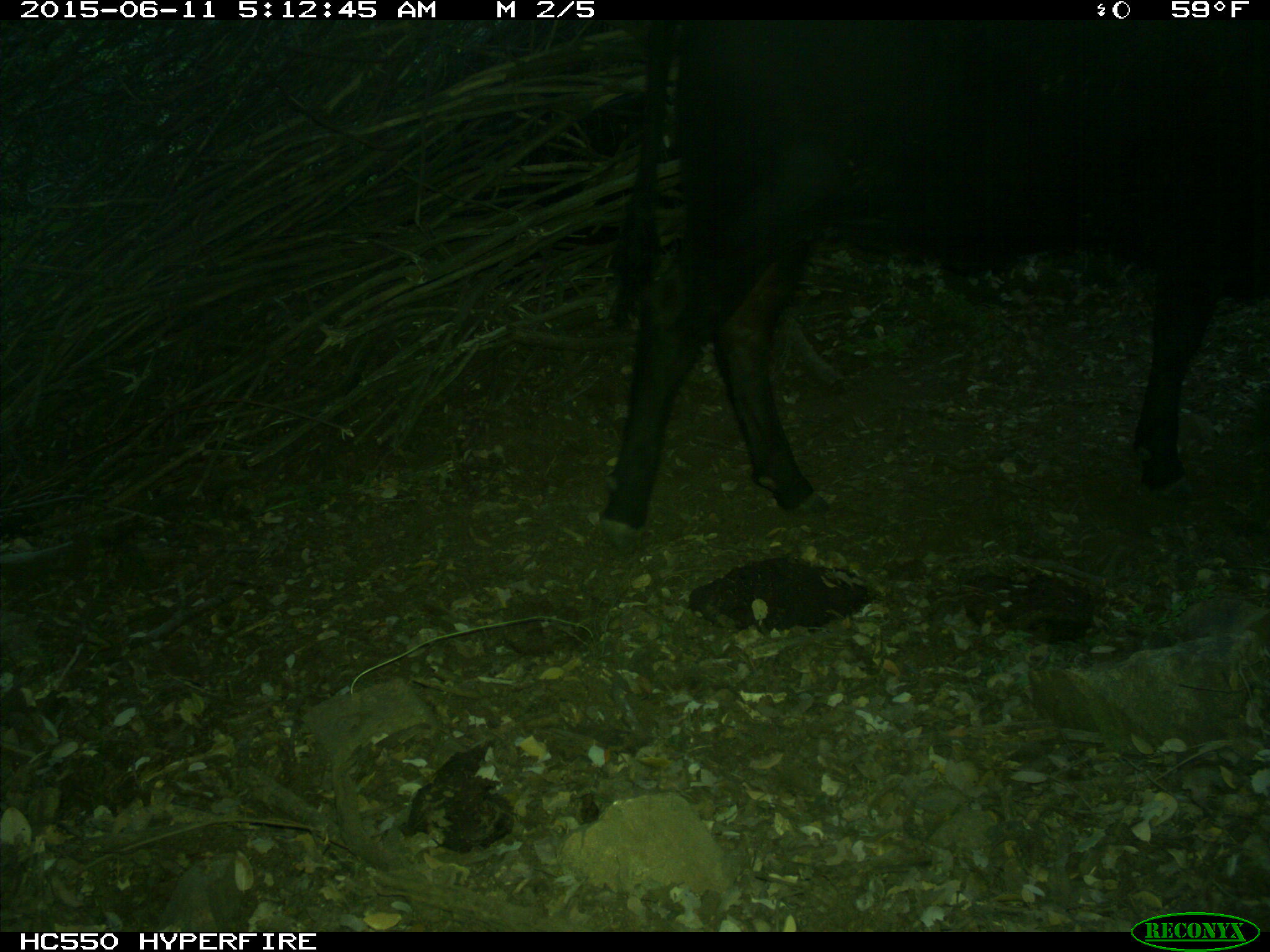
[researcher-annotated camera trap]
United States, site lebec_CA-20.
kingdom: Animalia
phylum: Chordata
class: Mammalia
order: Artiodactyla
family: Bovidae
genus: Bos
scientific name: Bos taurus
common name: domestic cow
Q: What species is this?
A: Bos taurus (domestic cow).